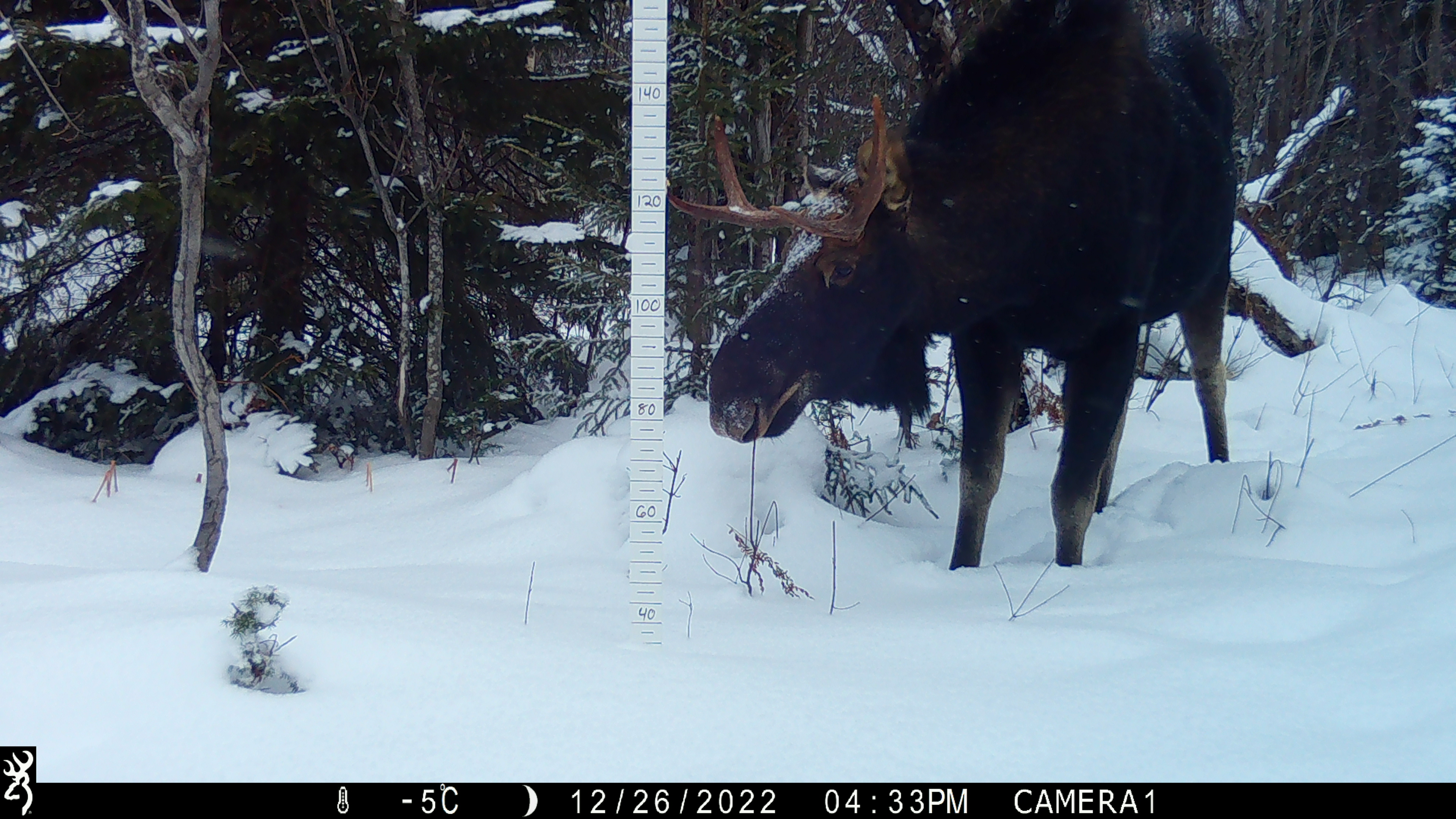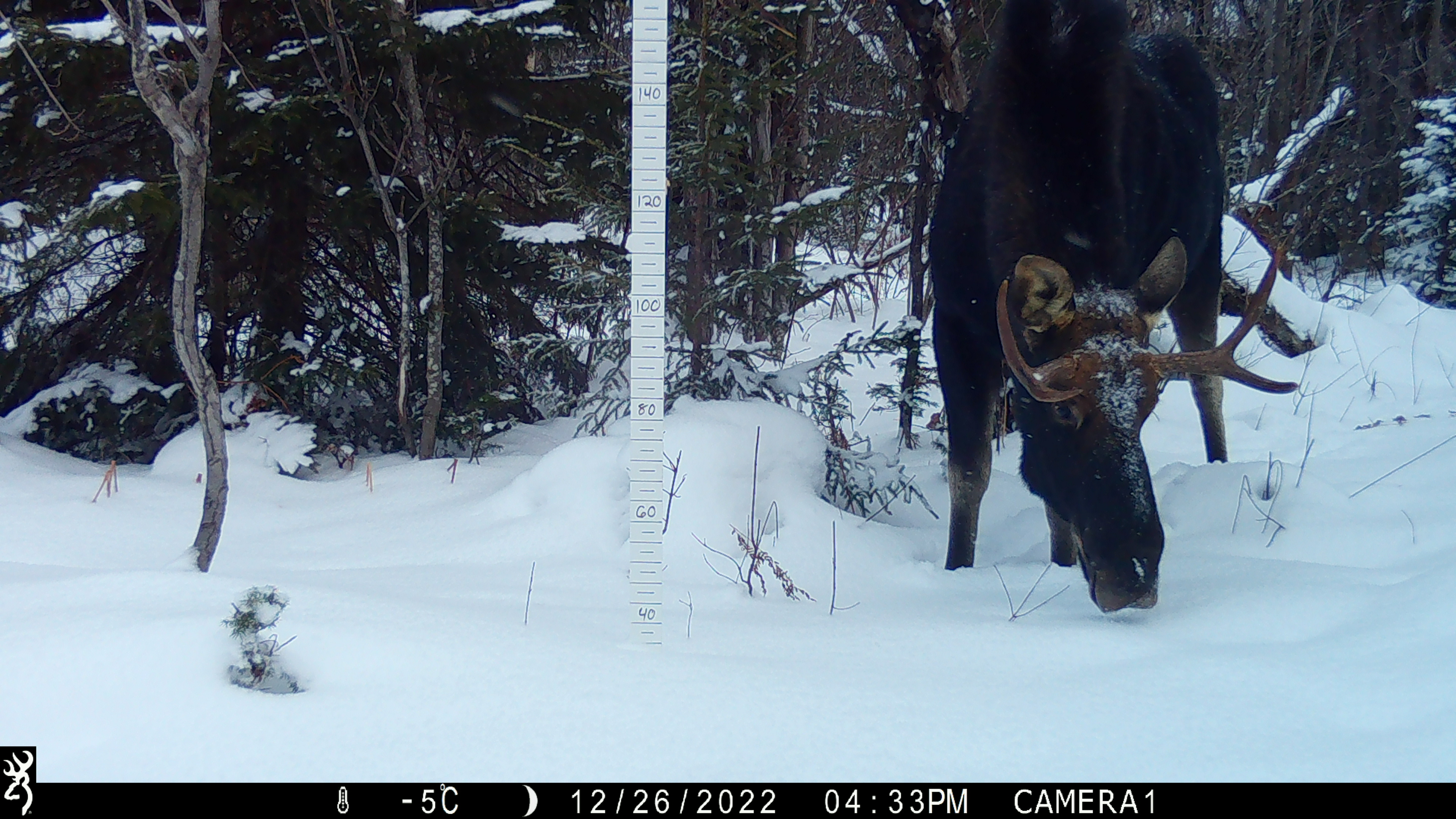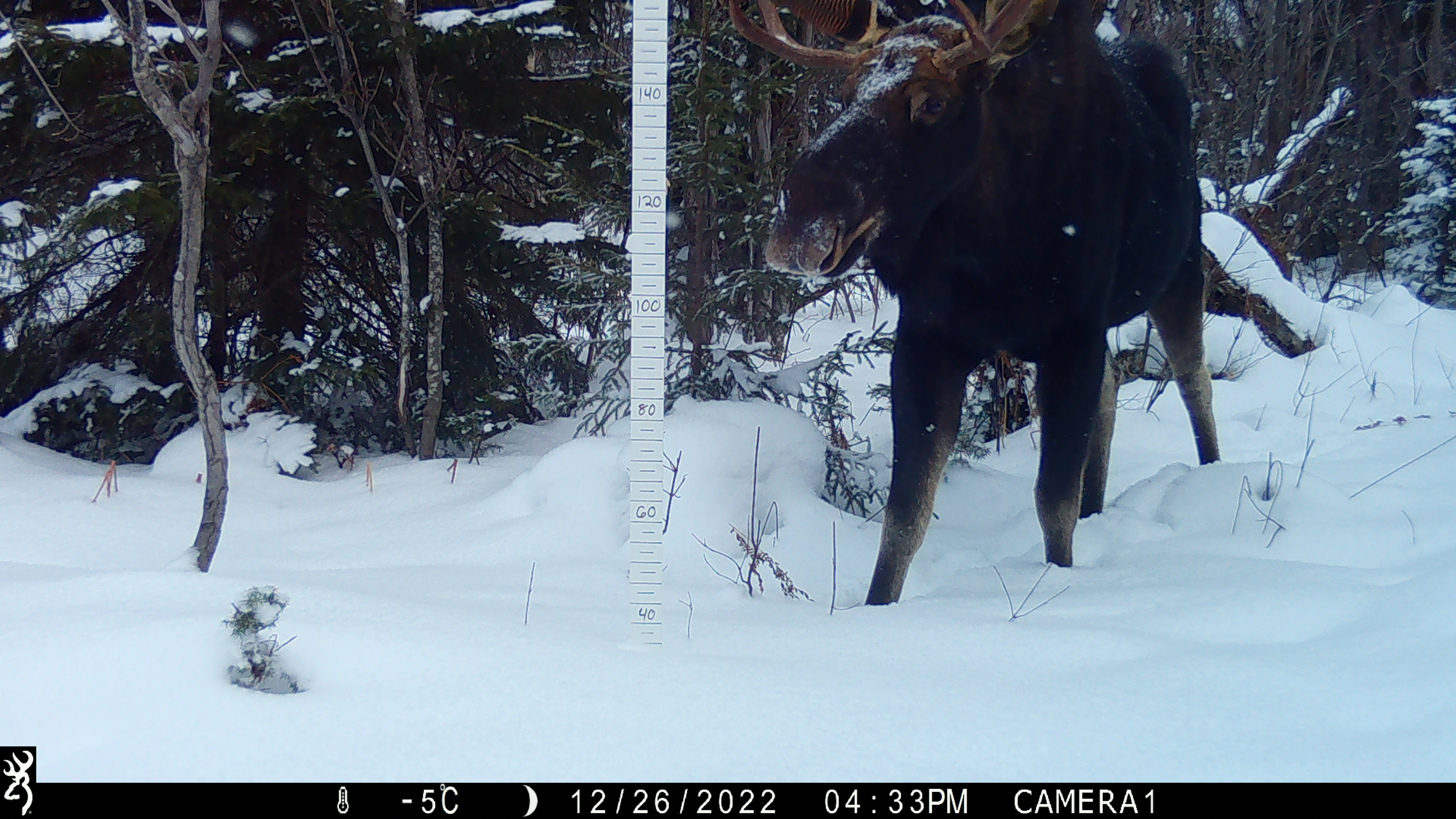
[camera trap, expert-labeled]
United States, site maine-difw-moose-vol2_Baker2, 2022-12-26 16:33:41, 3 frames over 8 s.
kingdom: Animalia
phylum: Chordata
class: Mammalia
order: Artiodactyla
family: Cervidae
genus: Alces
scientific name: Alces alces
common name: moose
Moose (Alces alces).